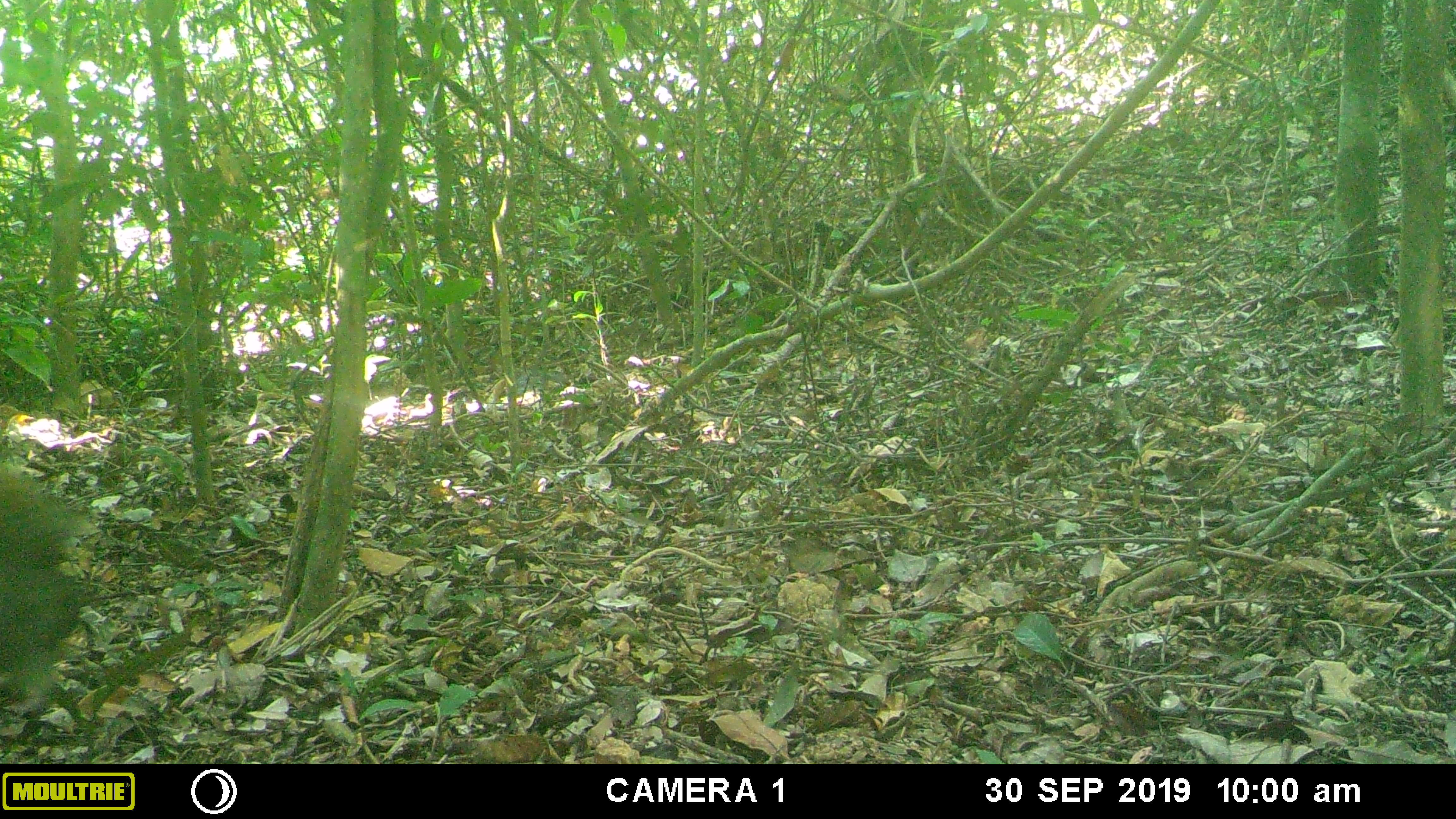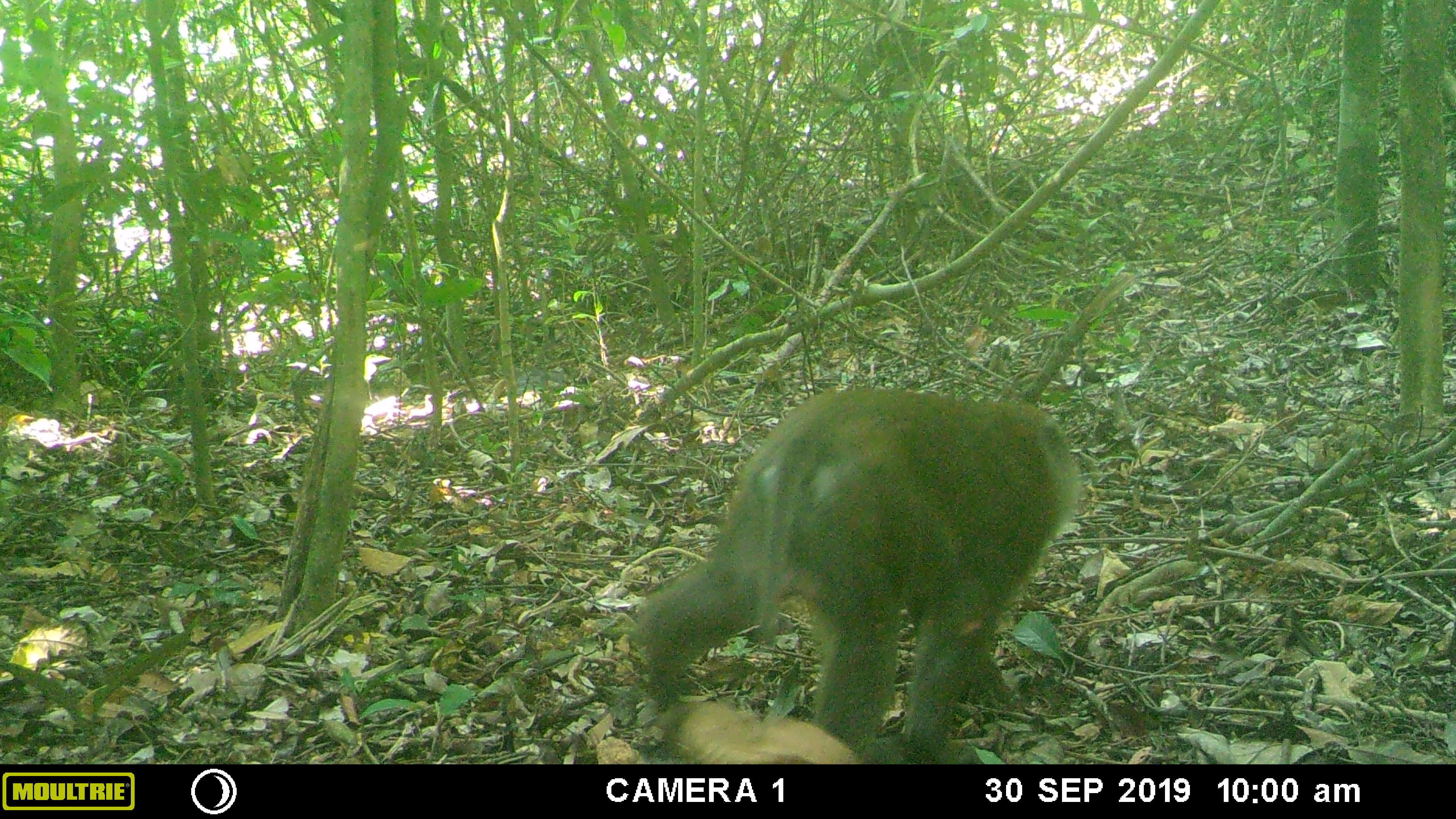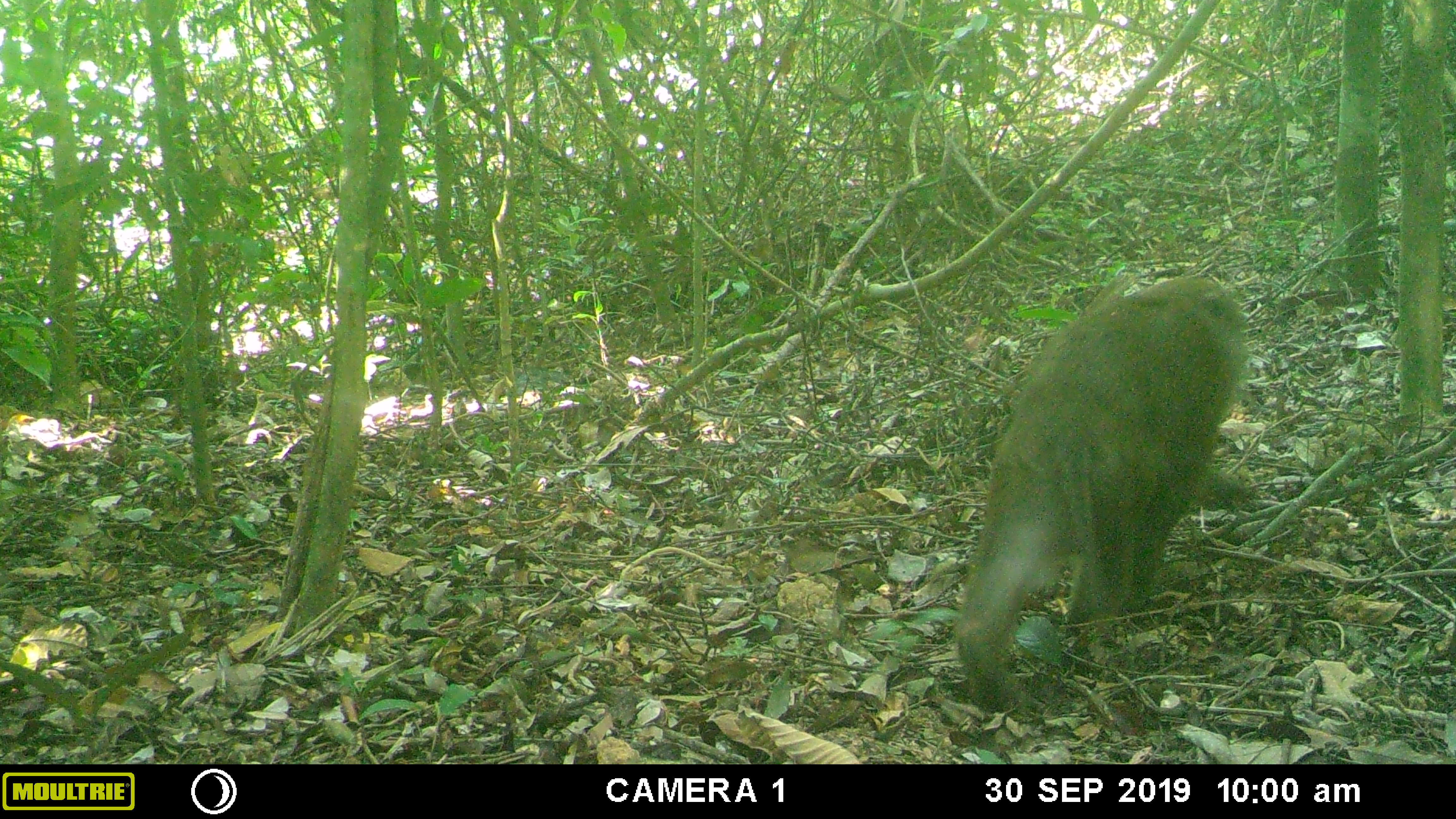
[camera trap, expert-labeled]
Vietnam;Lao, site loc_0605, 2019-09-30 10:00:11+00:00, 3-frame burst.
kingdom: Animalia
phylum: Chordata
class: Mammalia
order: Primates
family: Cercopithecidae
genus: Macaca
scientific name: Macaca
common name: macaques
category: assam or rhesus macaque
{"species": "assam or rhesus macaque (macaques) (Macaca)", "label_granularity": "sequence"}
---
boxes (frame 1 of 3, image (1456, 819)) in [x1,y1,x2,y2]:
assam or rhesus macaque: [0,461,84,707]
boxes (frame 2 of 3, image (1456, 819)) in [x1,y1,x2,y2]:
assam or rhesus macaque: [639,387,1078,762]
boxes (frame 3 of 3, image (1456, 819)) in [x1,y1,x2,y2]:
assam or rhesus macaque: [955,274,1250,715]